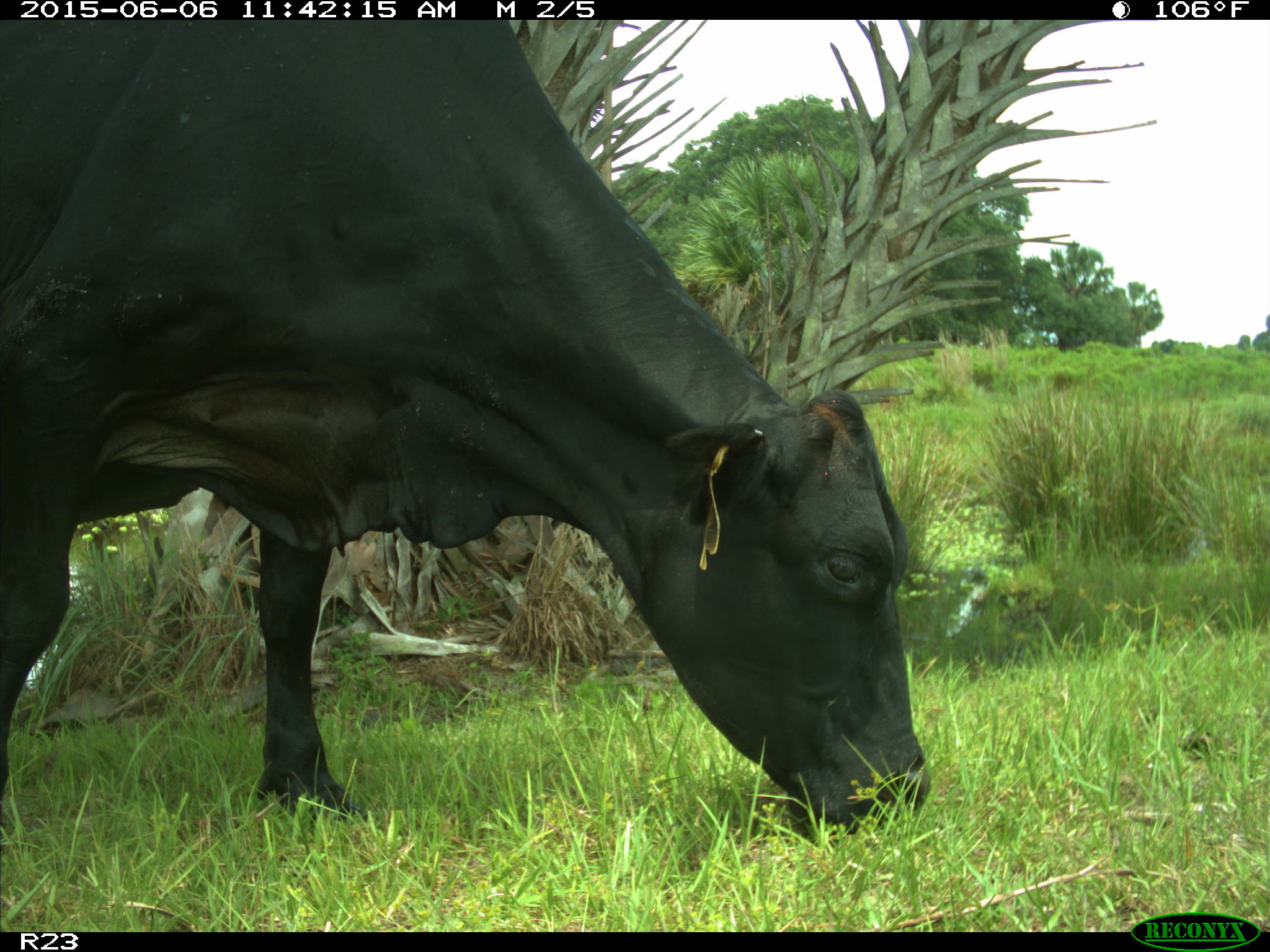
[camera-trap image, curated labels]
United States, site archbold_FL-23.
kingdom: Animalia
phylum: Chordata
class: Mammalia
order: Artiodactyla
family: Bovidae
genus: Bos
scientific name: Bos taurus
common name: domestic cow